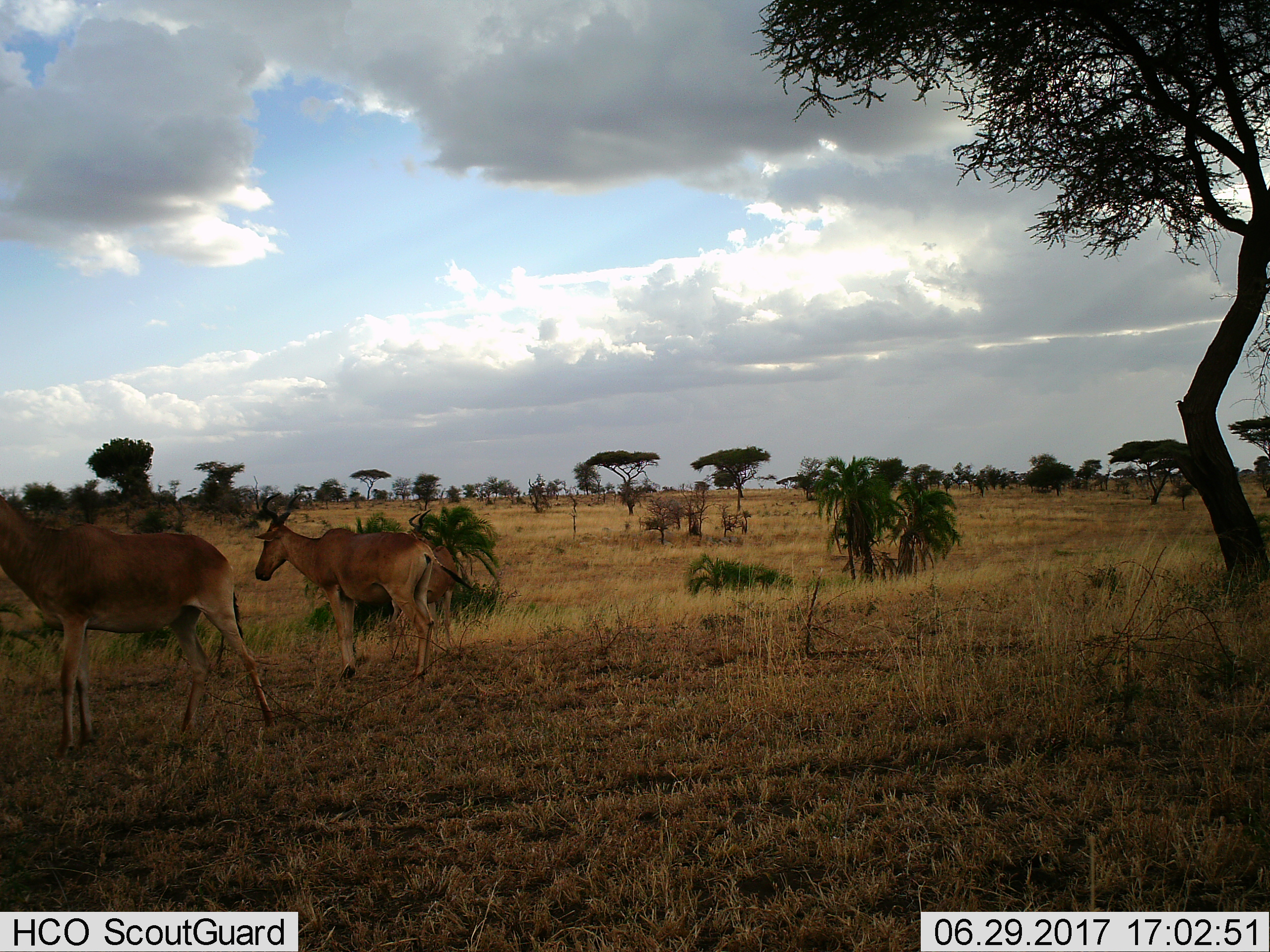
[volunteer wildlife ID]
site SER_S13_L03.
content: unidentified animal